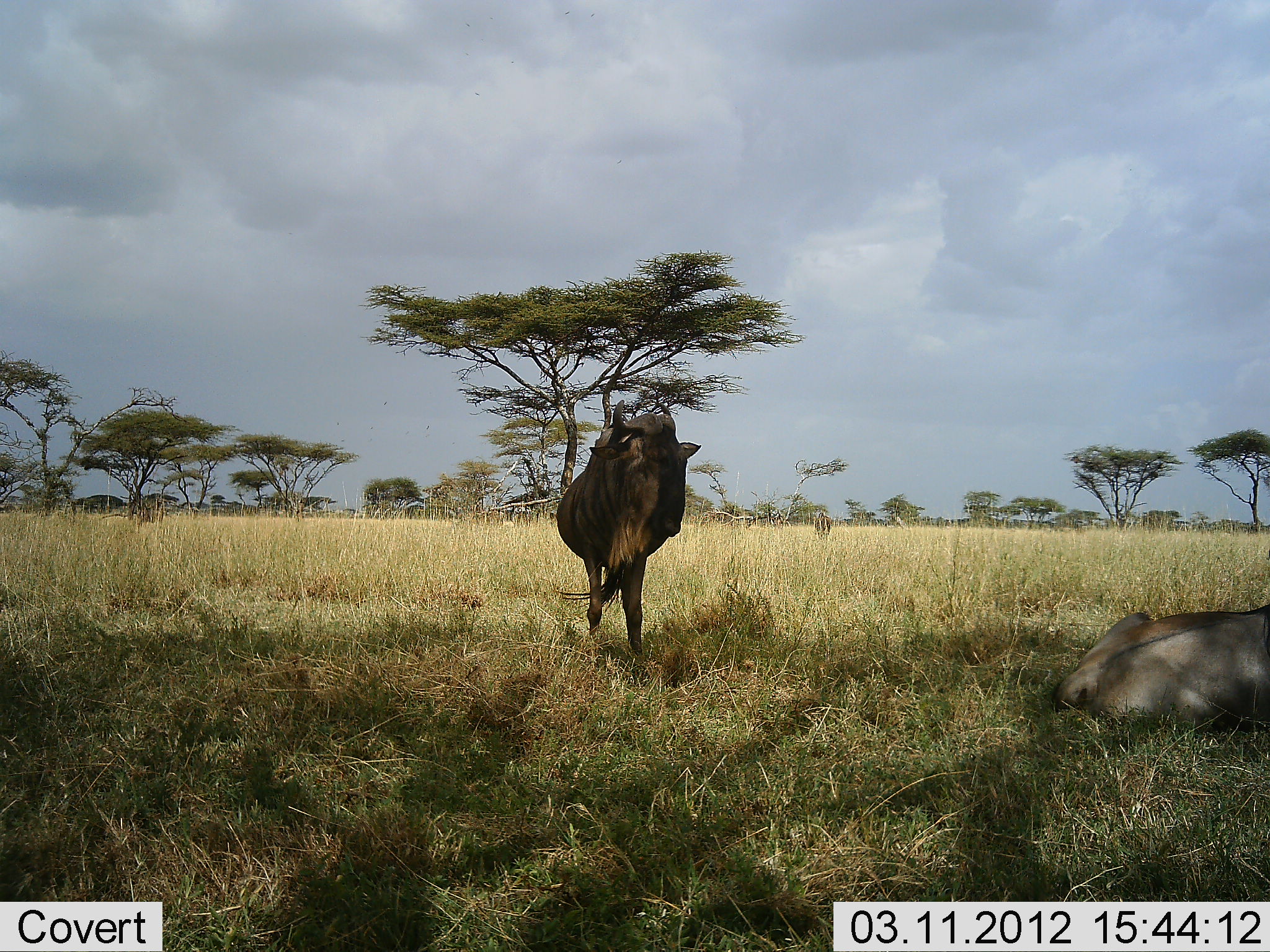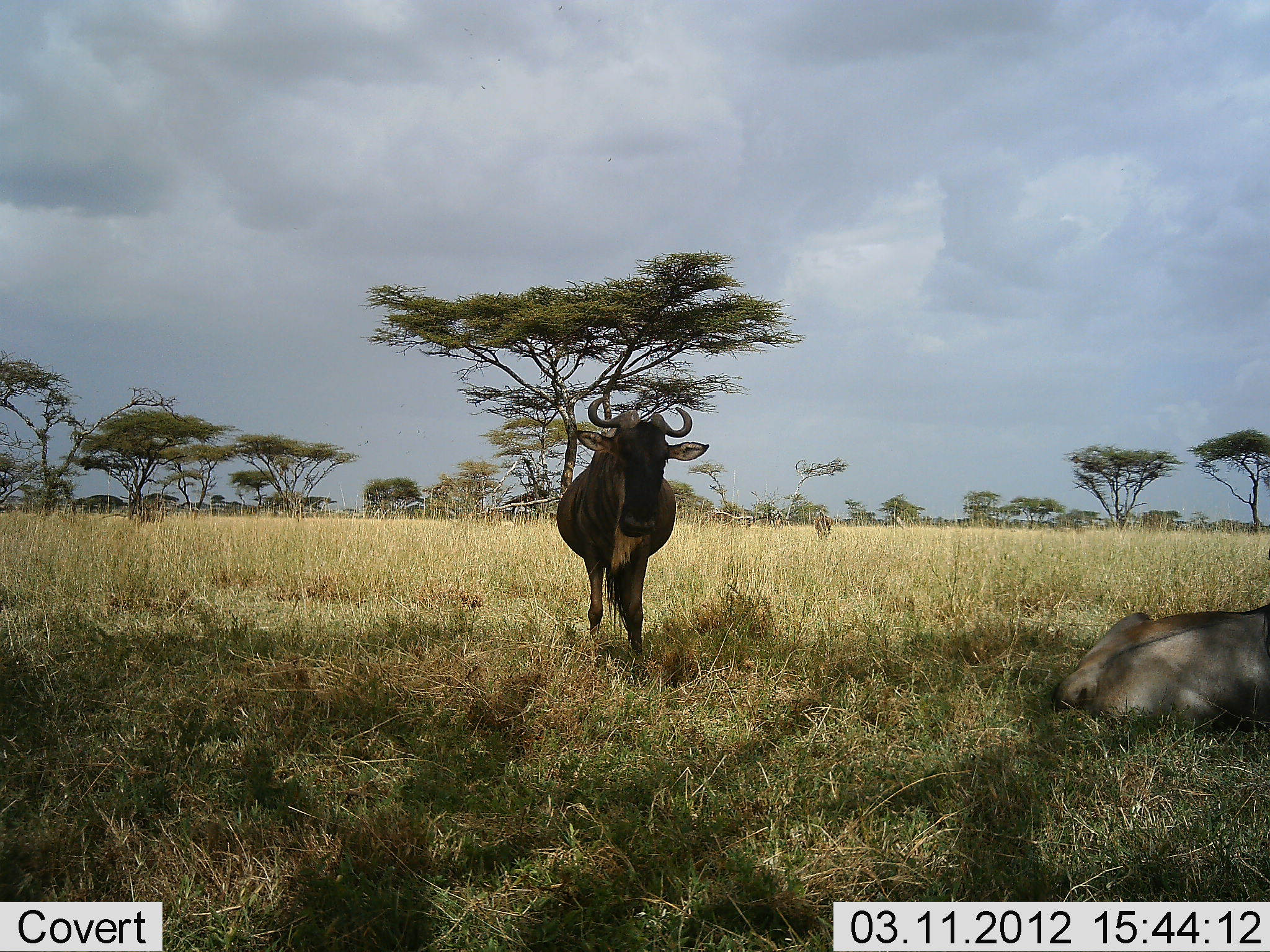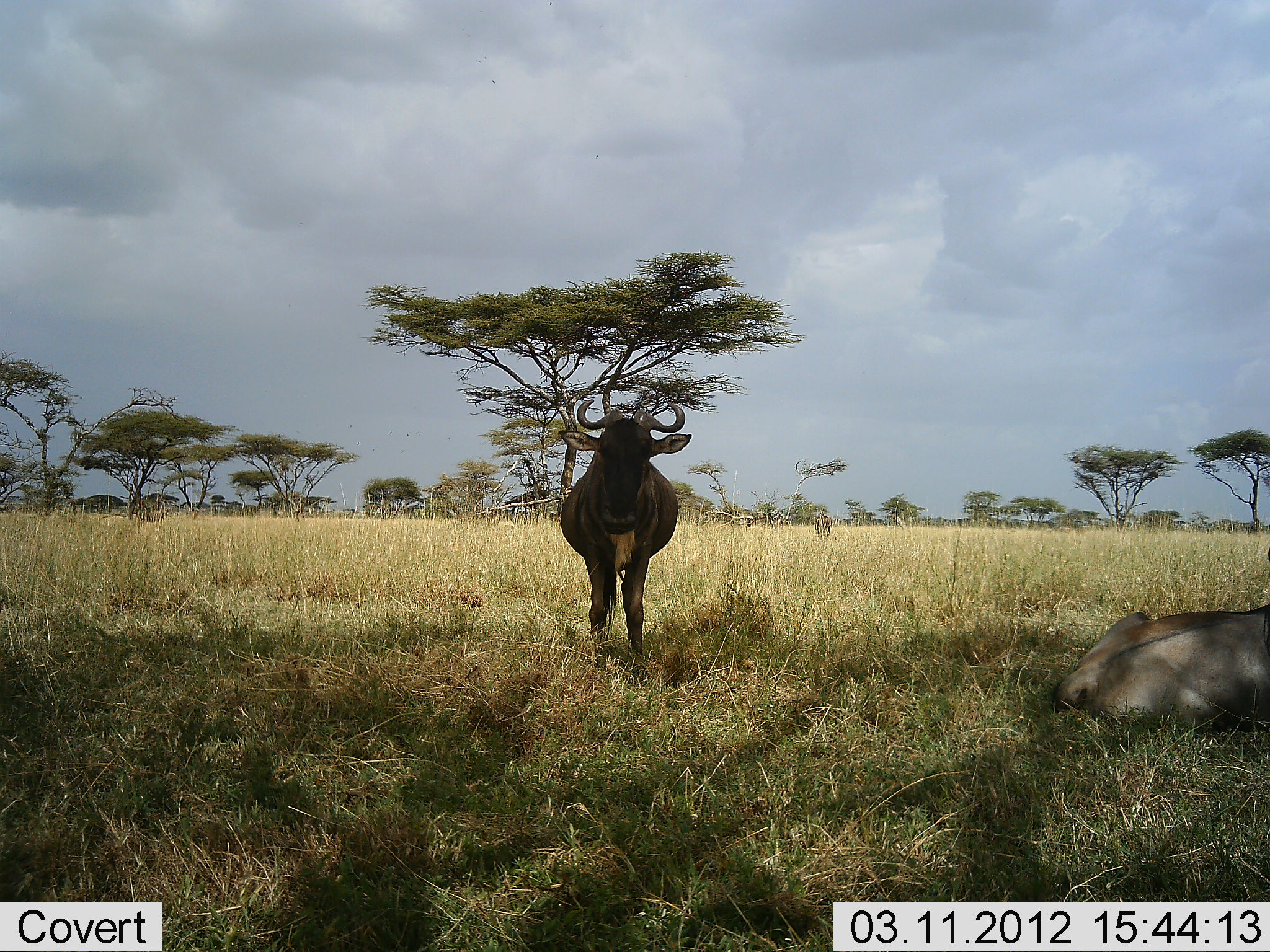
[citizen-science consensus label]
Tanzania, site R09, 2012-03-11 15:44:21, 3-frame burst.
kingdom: Animalia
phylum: Chordata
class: Mammalia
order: Artiodactyla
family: Bovidae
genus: Connochaetes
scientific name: Connochaetes taurinus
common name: blue wildebeest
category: wildebeest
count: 2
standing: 76%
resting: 88%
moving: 18%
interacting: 0%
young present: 0%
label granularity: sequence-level